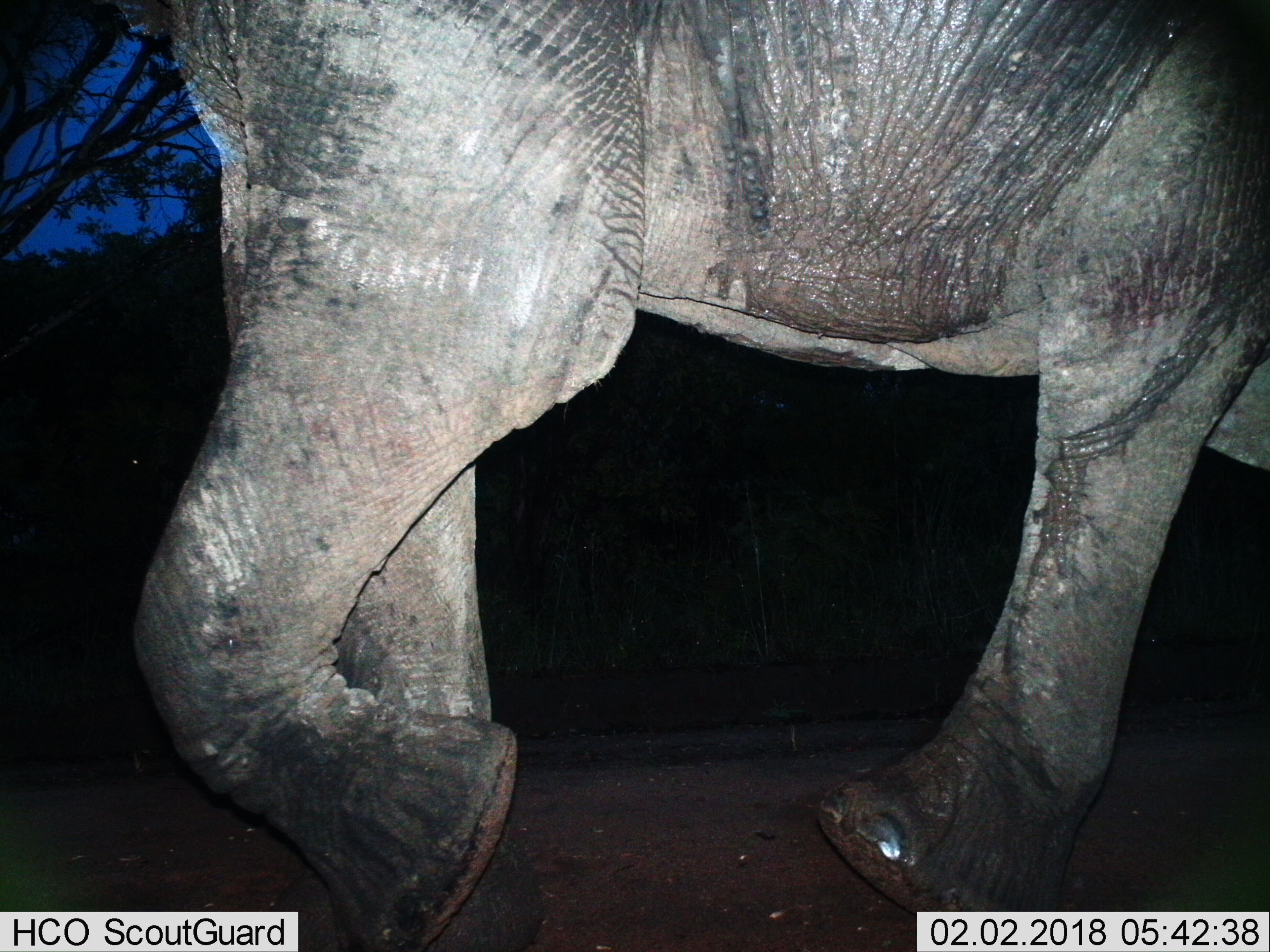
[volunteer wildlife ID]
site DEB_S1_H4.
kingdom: Animalia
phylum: Chordata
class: Mammalia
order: Proboscidea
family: Elephantidae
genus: Loxodonta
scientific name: Loxodonta africana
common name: african bush elephant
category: elephant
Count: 1.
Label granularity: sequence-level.